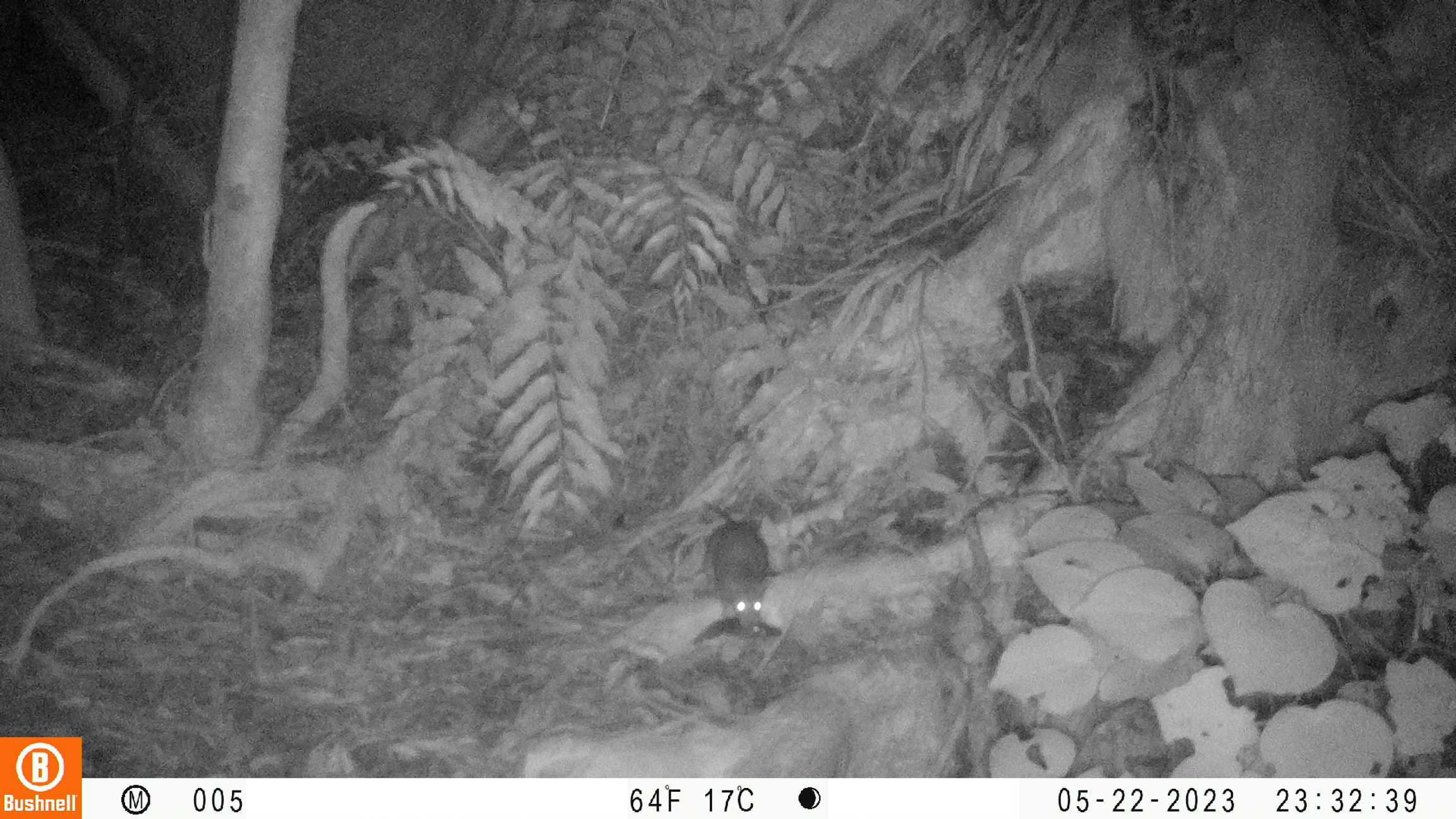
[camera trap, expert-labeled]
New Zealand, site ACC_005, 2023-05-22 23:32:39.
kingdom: Animalia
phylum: Chordata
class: Mammalia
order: Rodentia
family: Muridae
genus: Rattus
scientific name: Rattus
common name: rat